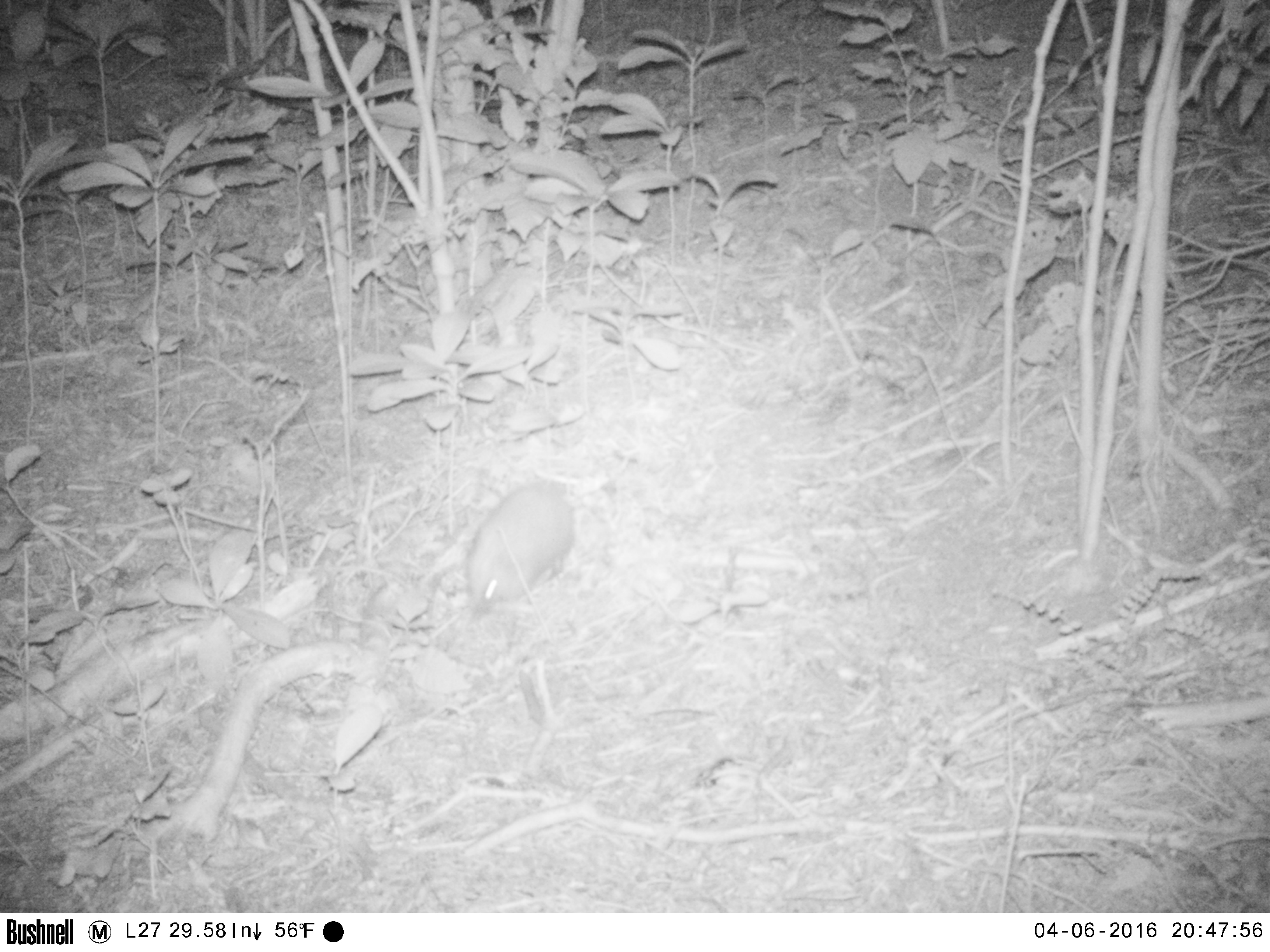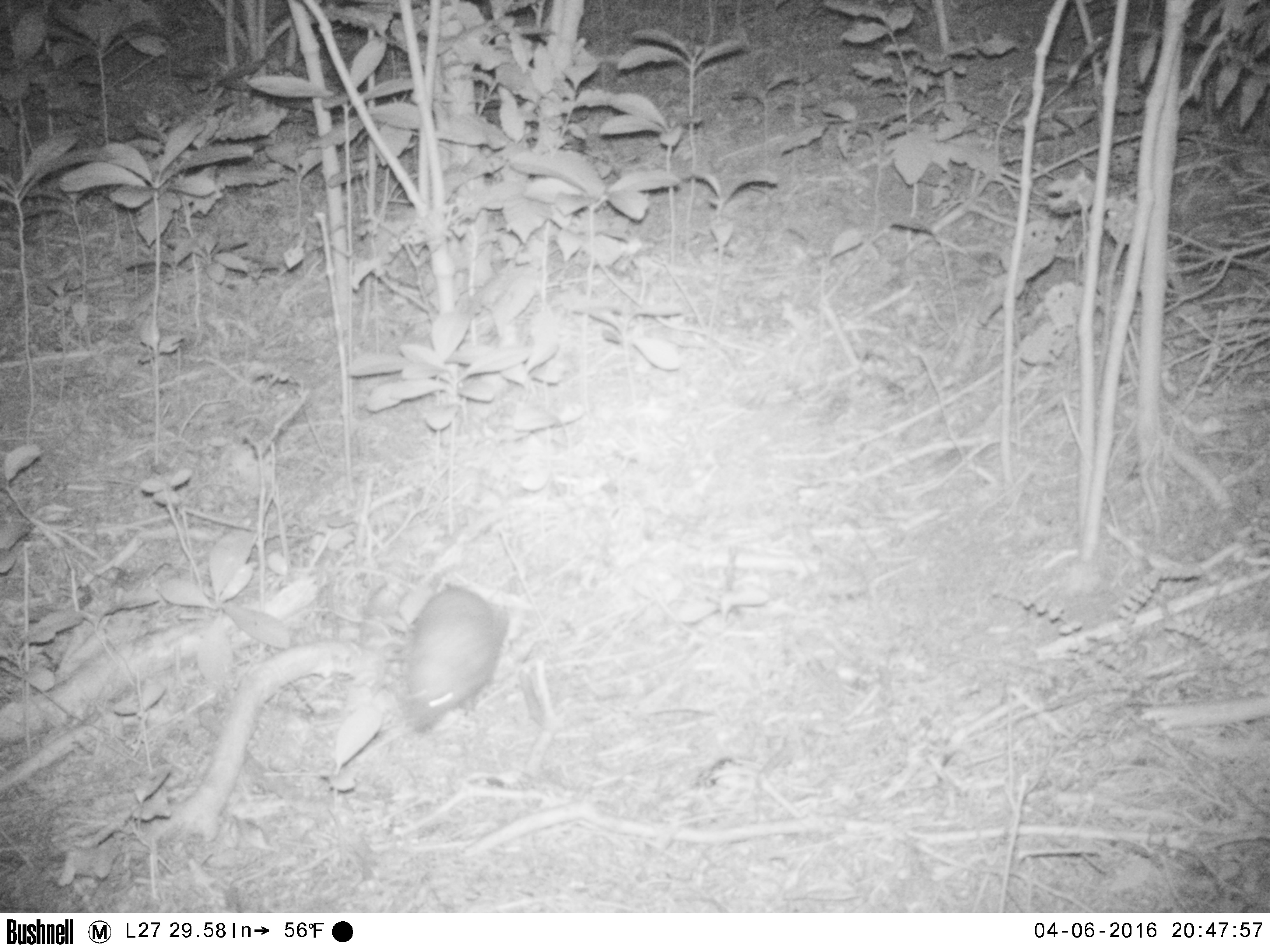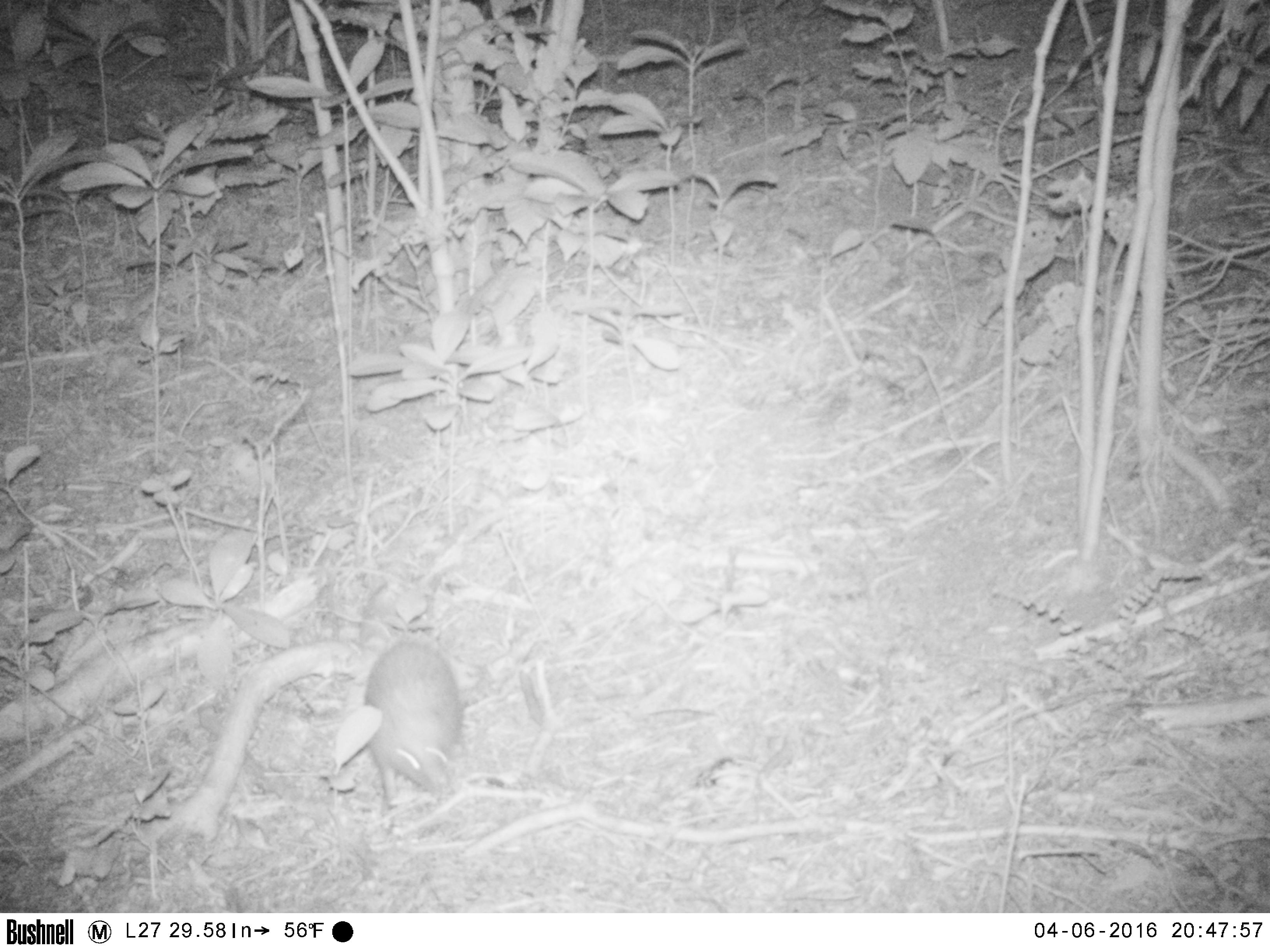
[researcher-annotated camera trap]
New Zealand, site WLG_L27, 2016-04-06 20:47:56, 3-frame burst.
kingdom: Animalia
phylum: Chordata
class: Mammalia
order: Eulipotyphla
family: Erinaceidae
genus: Erinaceus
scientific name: Erinaceus europaeus europaeus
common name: european hedgehog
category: hedgehog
Hedgehog (european hedgehog) (Erinaceus europaeus europaeus).